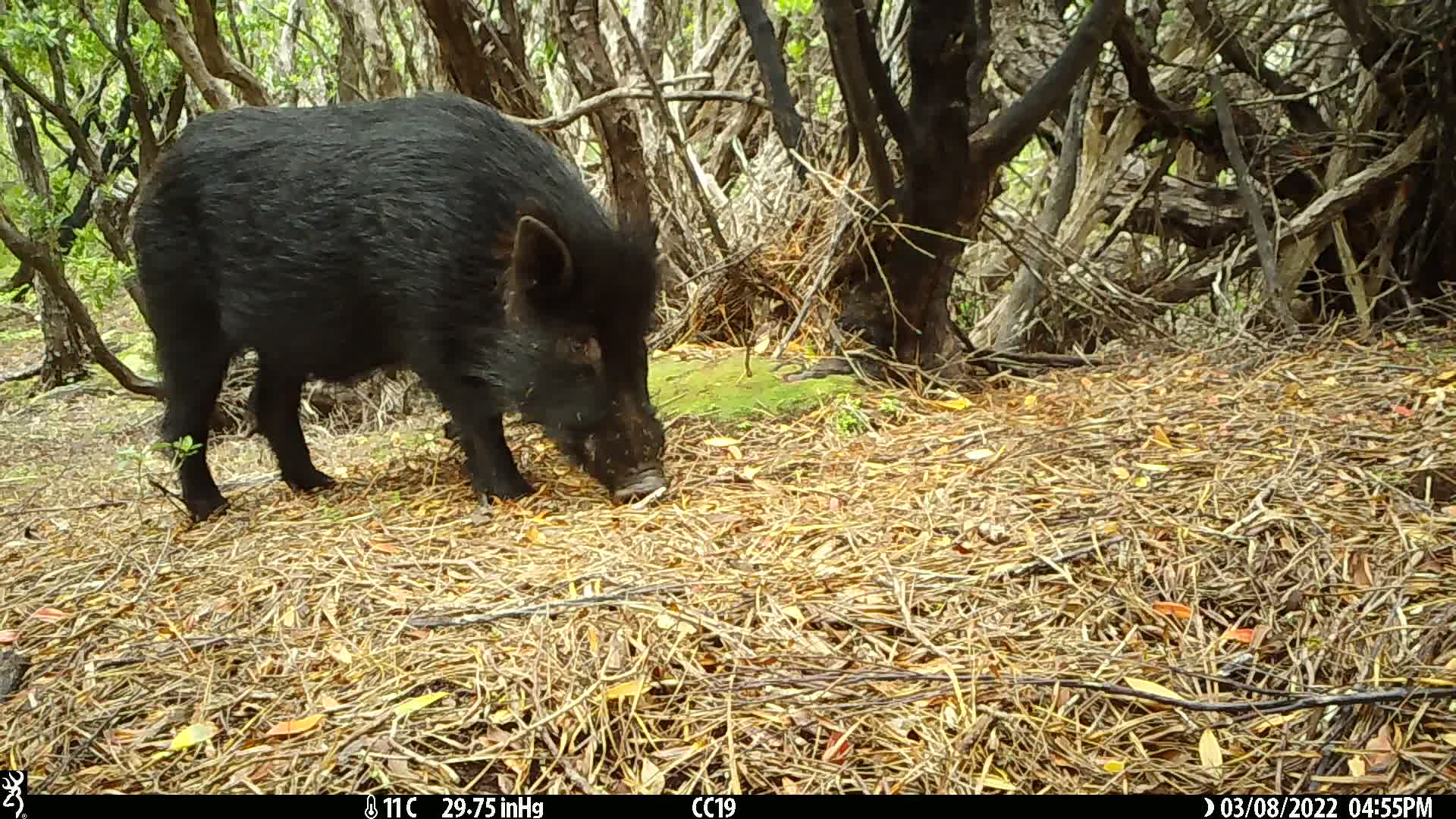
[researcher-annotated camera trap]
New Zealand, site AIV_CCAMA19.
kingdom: Animalia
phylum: Chordata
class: Mammalia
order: Artiodactyla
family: Suidae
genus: Sus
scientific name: Sus scrofa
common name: pig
Pig (Sus scrofa).